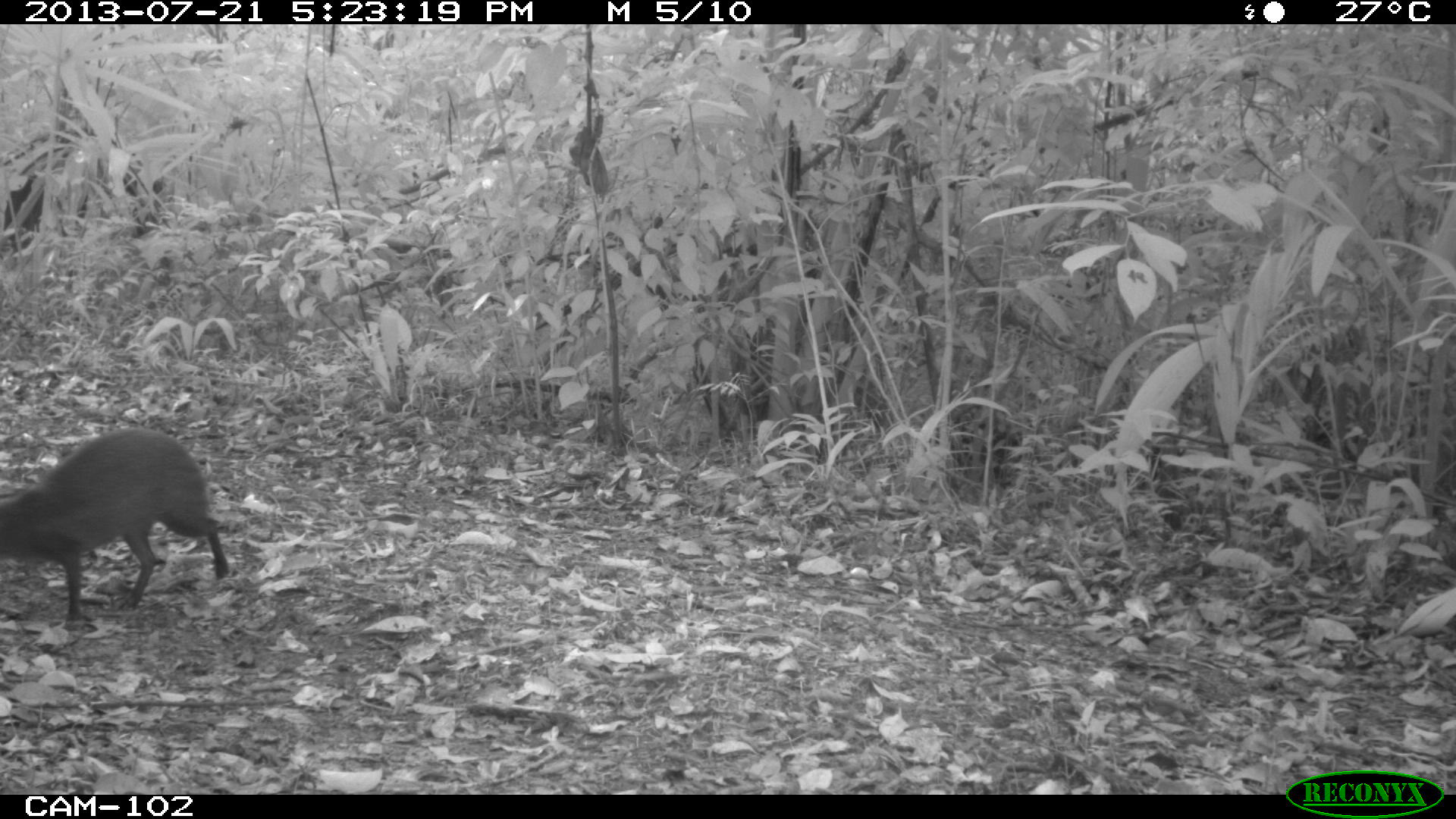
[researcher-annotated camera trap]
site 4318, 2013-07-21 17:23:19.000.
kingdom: Animalia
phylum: Chordata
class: Mammalia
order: Rodentia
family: Dasyproctidae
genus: Dasyprocta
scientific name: Dasyprocta punctata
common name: central american agouti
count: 1